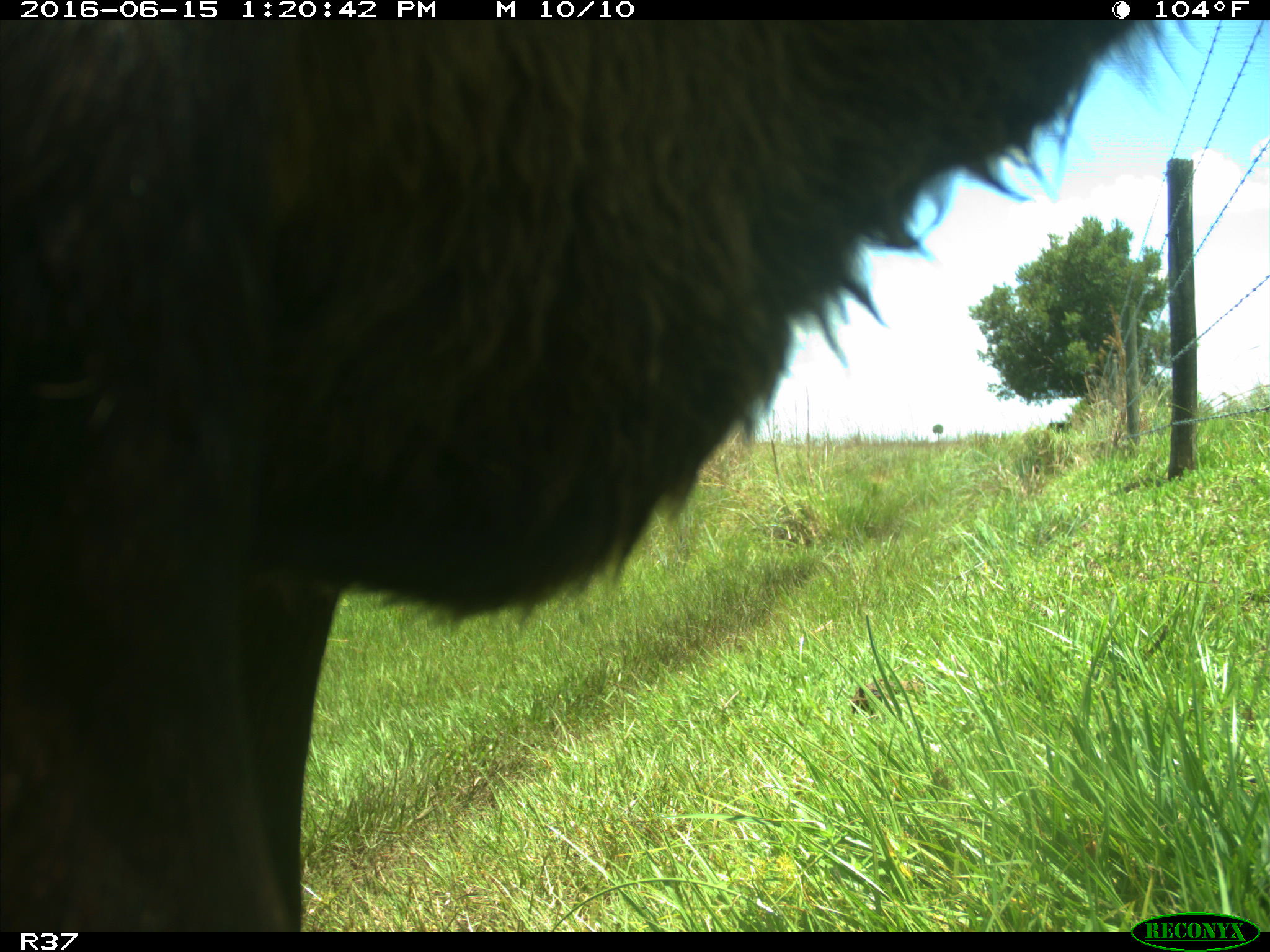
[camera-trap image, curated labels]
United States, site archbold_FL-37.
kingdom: Animalia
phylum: Chordata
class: Mammalia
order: Artiodactyla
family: Bovidae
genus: Bos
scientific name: Bos taurus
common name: domestic cow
Bos taurus (domestic cow).